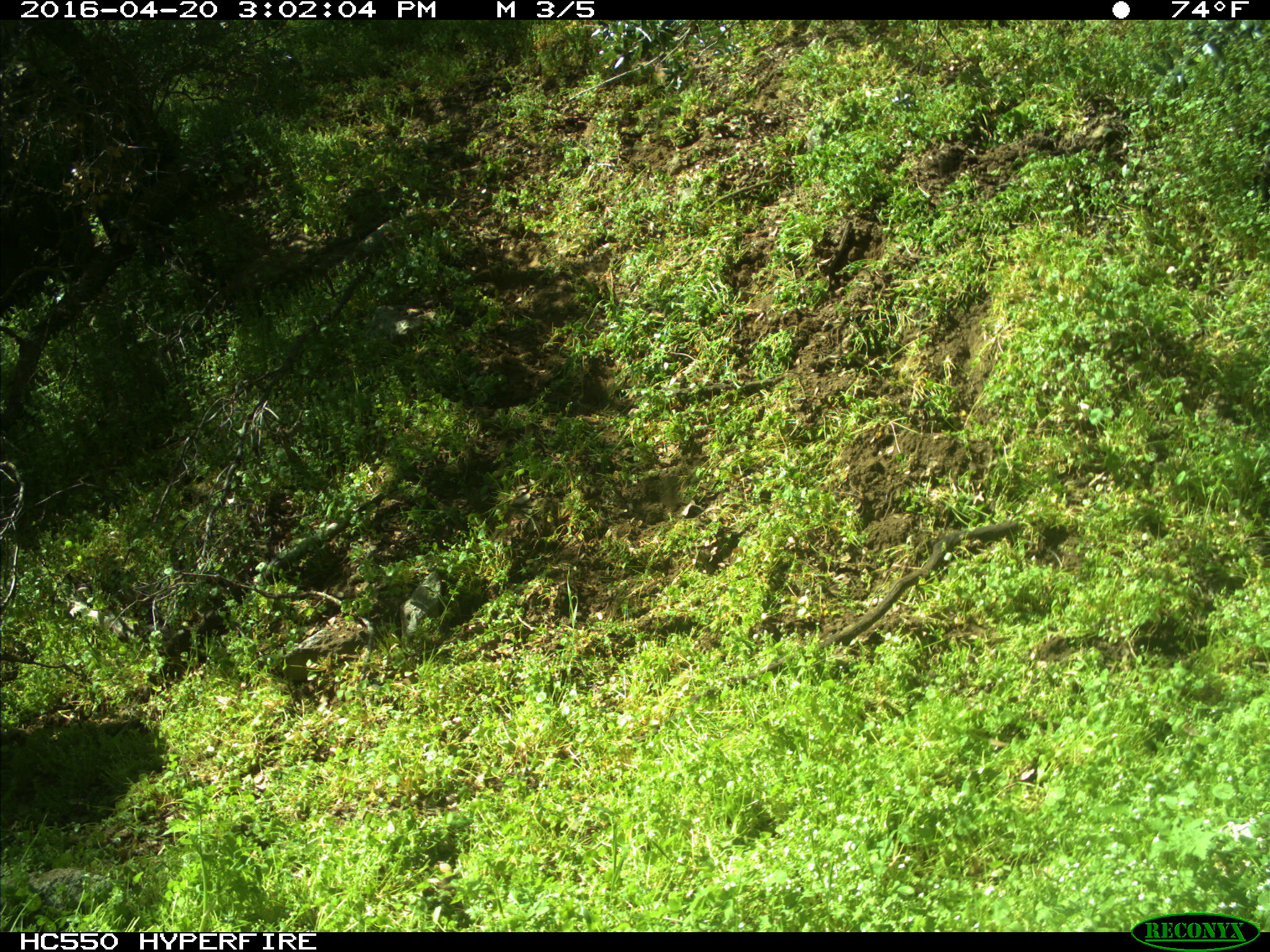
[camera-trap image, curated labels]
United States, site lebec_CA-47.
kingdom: Animalia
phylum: Chordata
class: Mammalia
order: Artiodactyla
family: Bovidae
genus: Bos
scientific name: Bos taurus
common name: domestic cow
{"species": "Bos taurus (domestic cow)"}